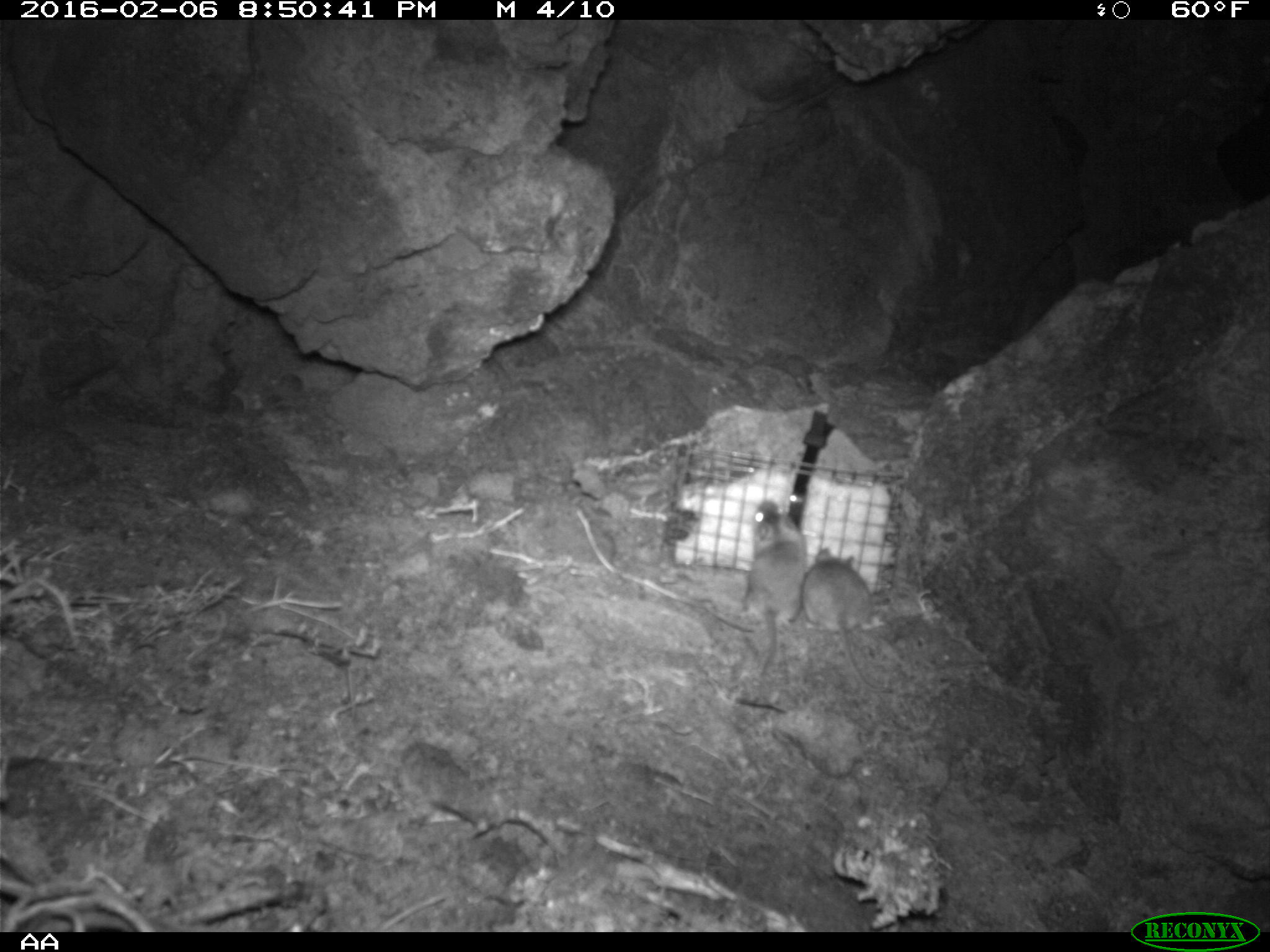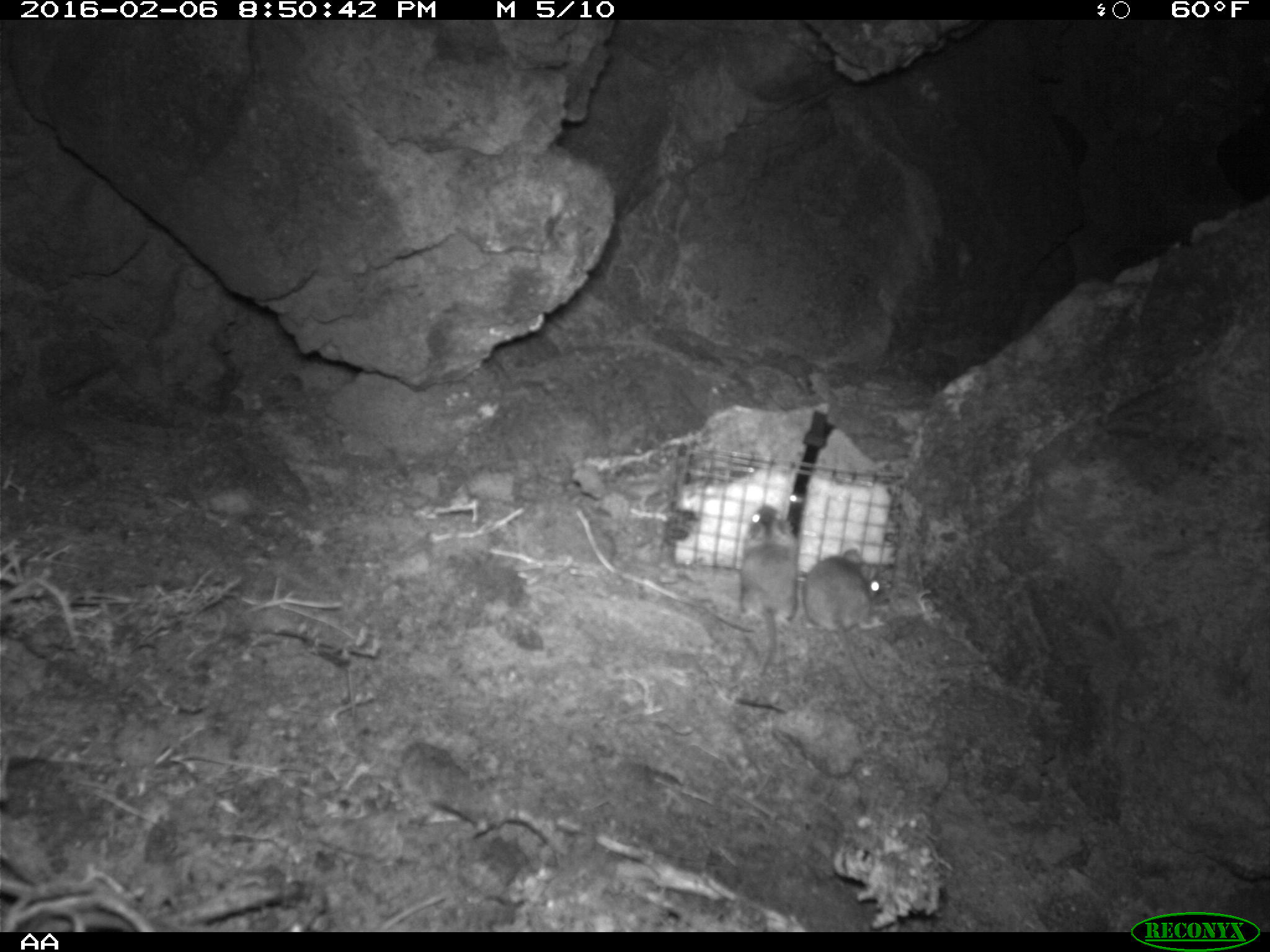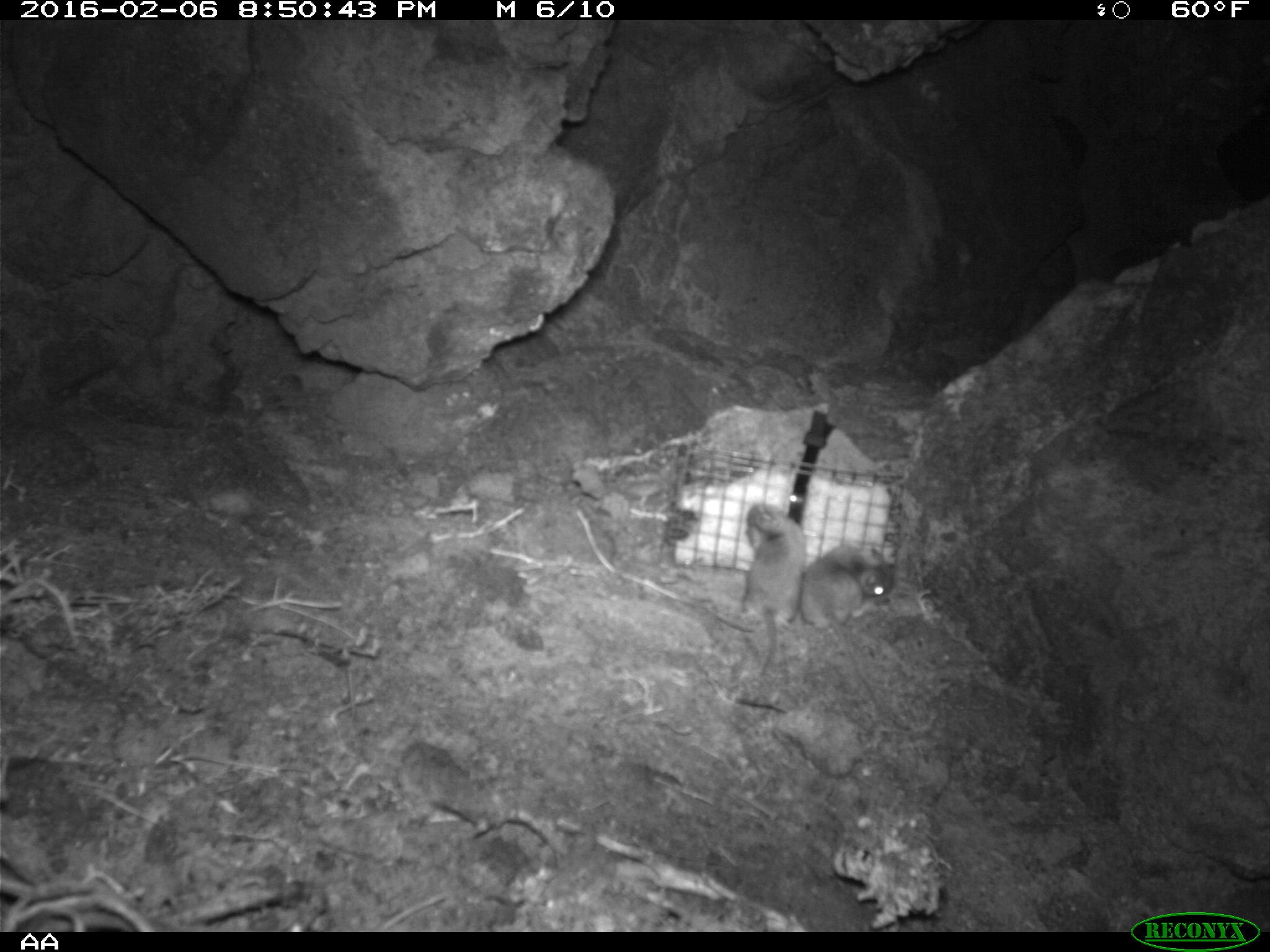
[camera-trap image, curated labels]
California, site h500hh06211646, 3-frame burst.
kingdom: Animalia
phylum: Chordata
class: Mammalia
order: Rodentia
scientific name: Rodentia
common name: rodent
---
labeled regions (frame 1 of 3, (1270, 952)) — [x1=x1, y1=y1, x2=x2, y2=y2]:
rodent: [x1=801, y1=547, x2=892, y2=691]; [x1=739, y1=501, x2=804, y2=678]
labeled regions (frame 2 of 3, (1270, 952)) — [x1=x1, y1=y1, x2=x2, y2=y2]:
rodent: [x1=803, y1=548, x2=882, y2=695]; [x1=738, y1=503, x2=798, y2=677]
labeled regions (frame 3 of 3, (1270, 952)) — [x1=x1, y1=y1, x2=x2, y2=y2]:
rodent: [x1=797, y1=540, x2=915, y2=736]; [x1=742, y1=502, x2=806, y2=676]